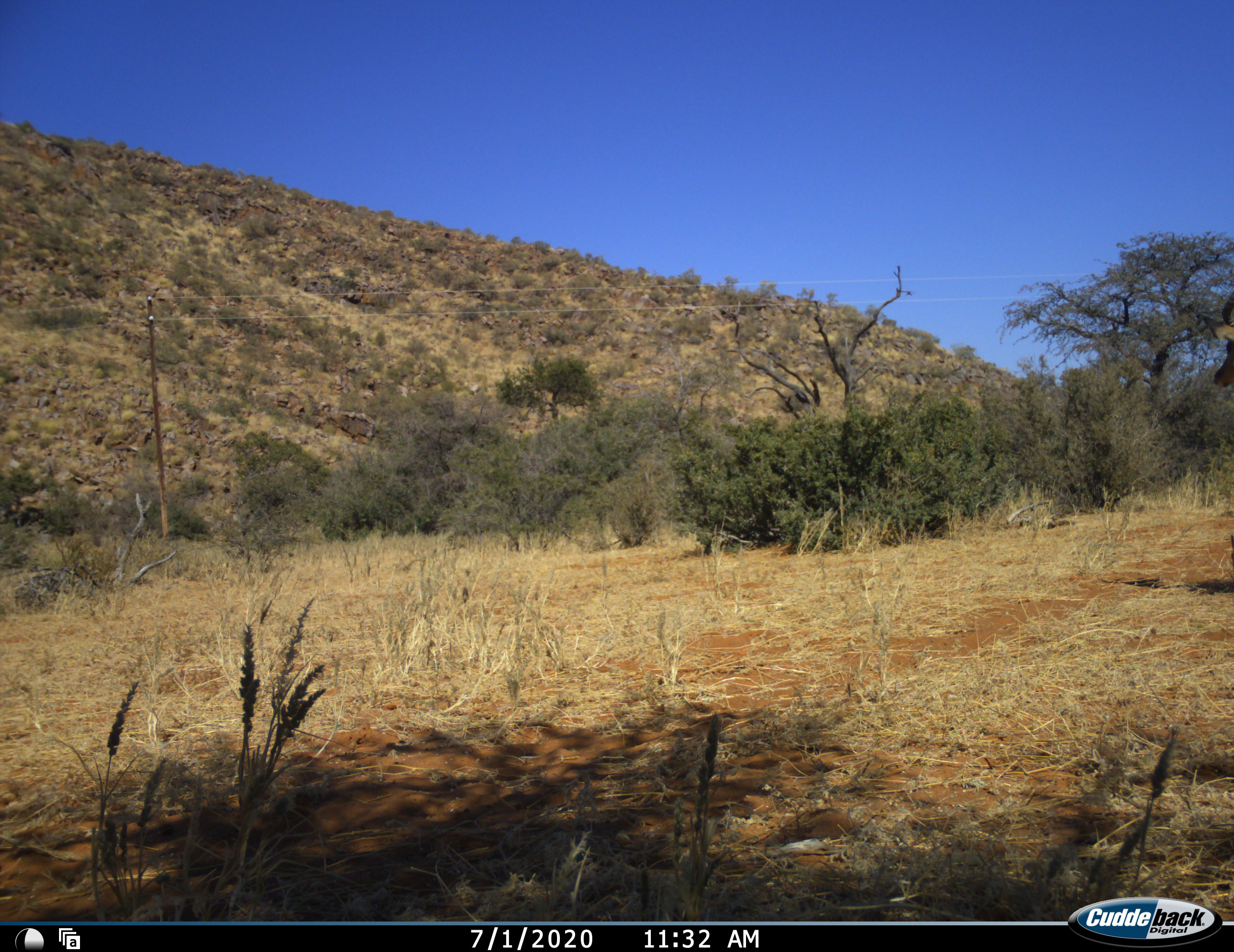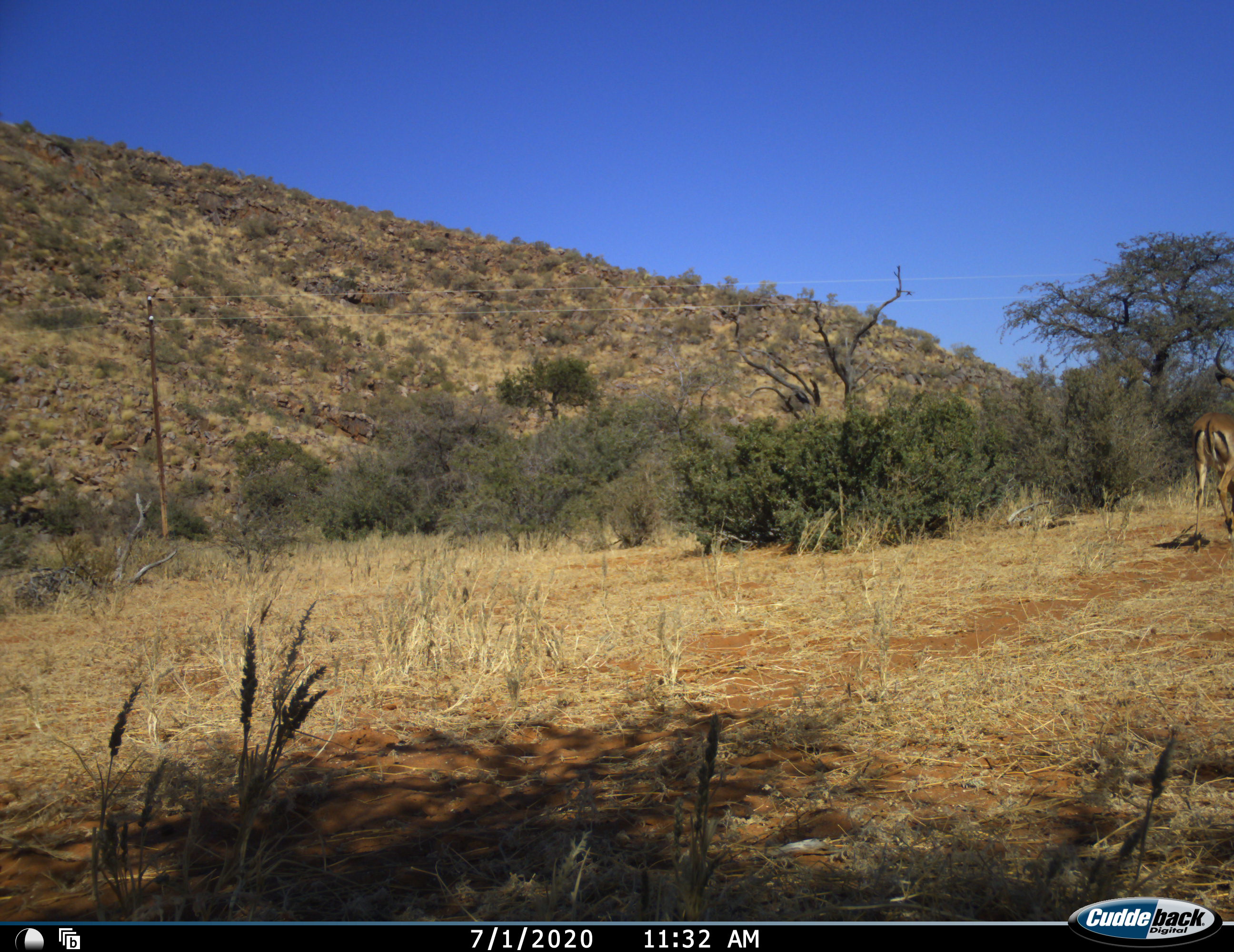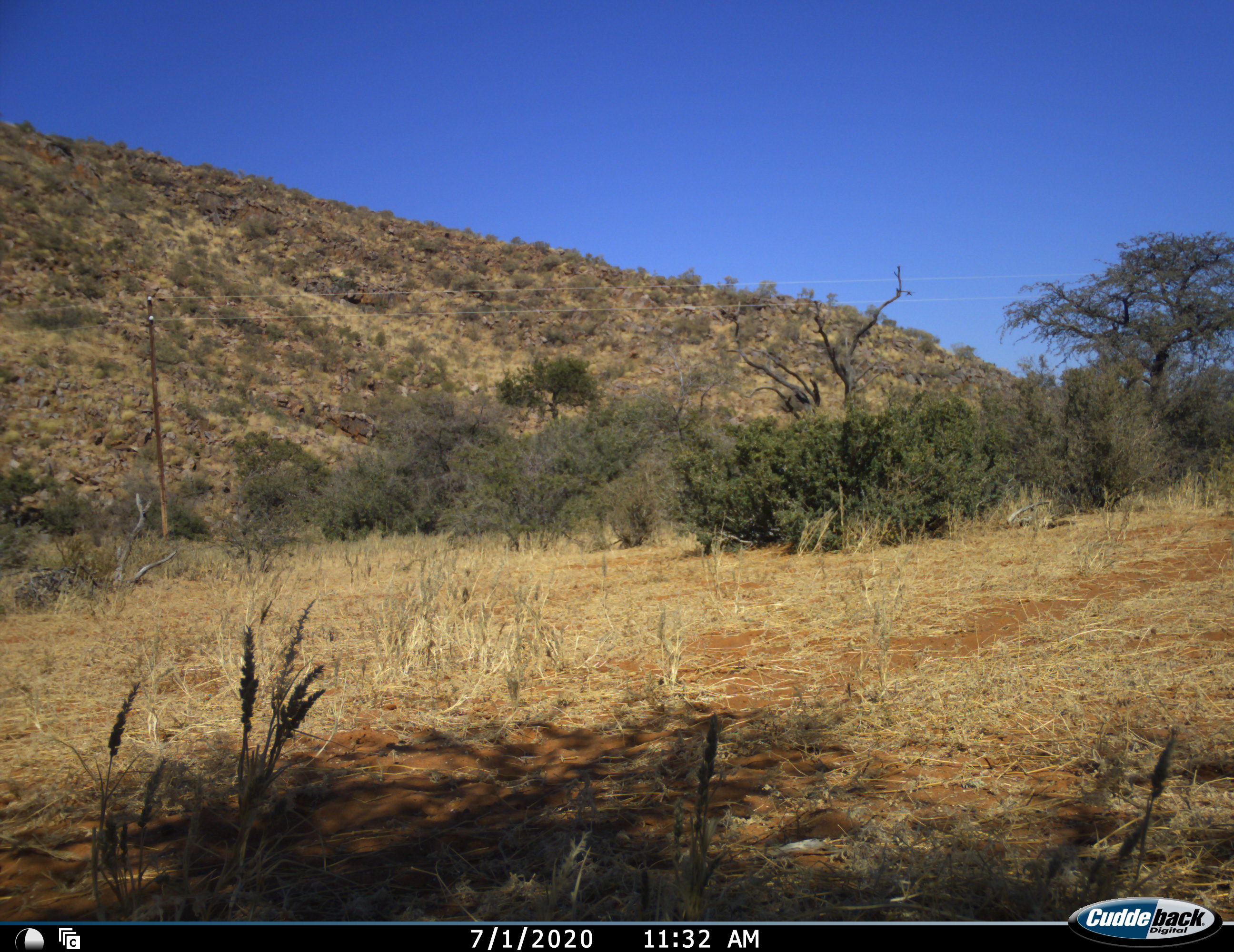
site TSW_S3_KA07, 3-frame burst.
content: unidentified animal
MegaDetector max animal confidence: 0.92